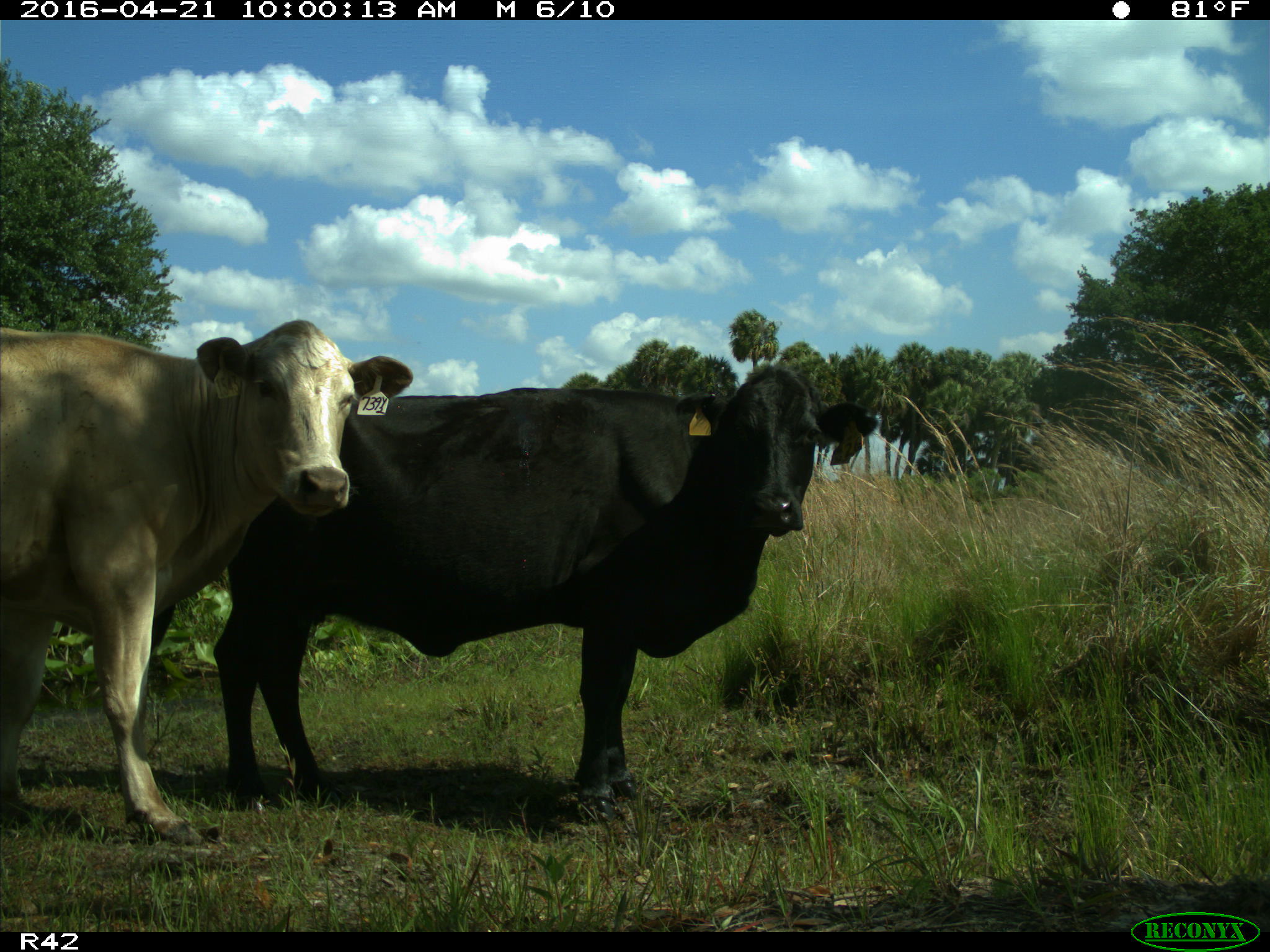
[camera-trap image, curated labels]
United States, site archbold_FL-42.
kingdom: Animalia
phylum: Chordata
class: Mammalia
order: Artiodactyla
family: Bovidae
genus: Bos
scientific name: Bos taurus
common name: domestic cow